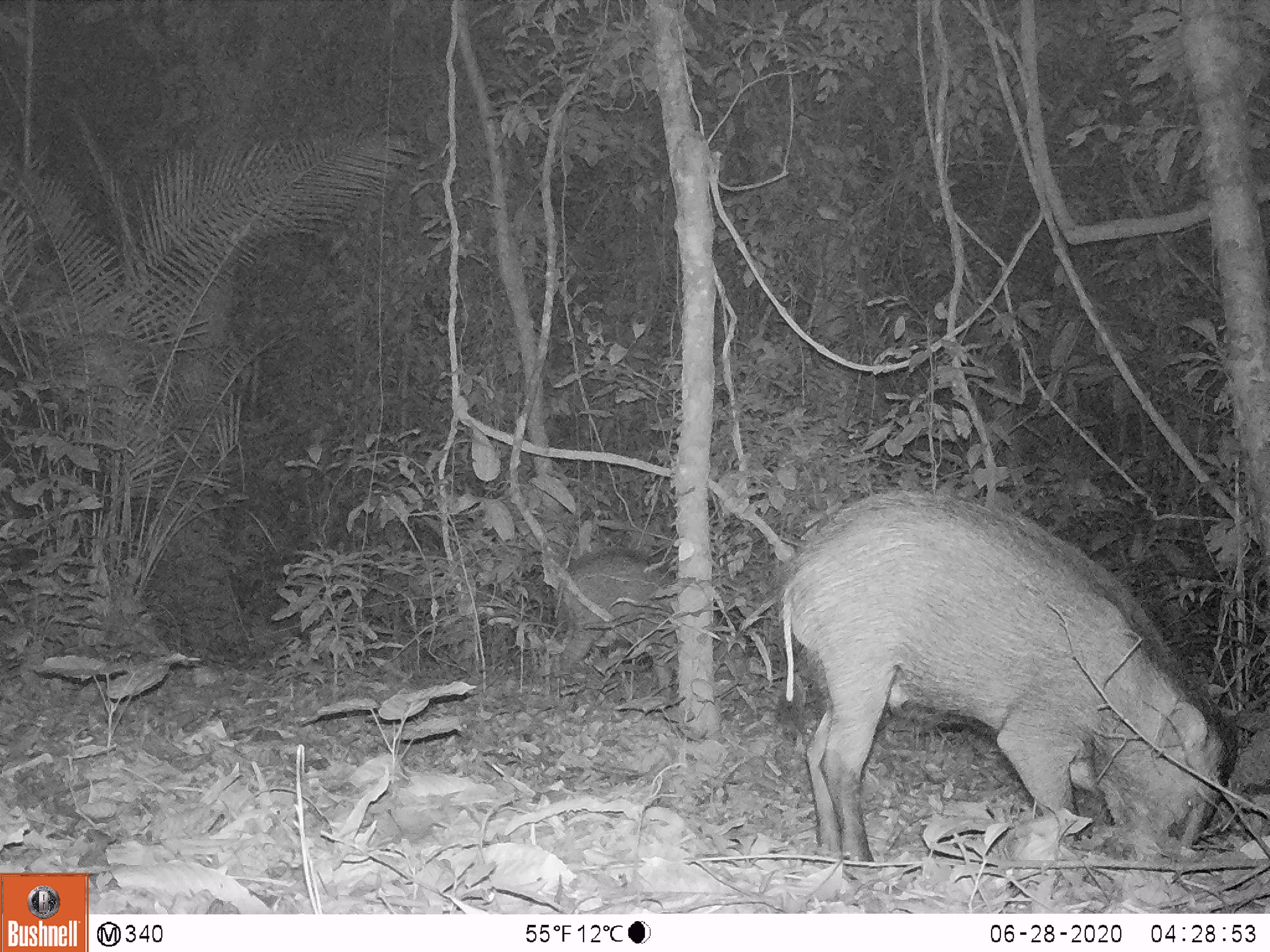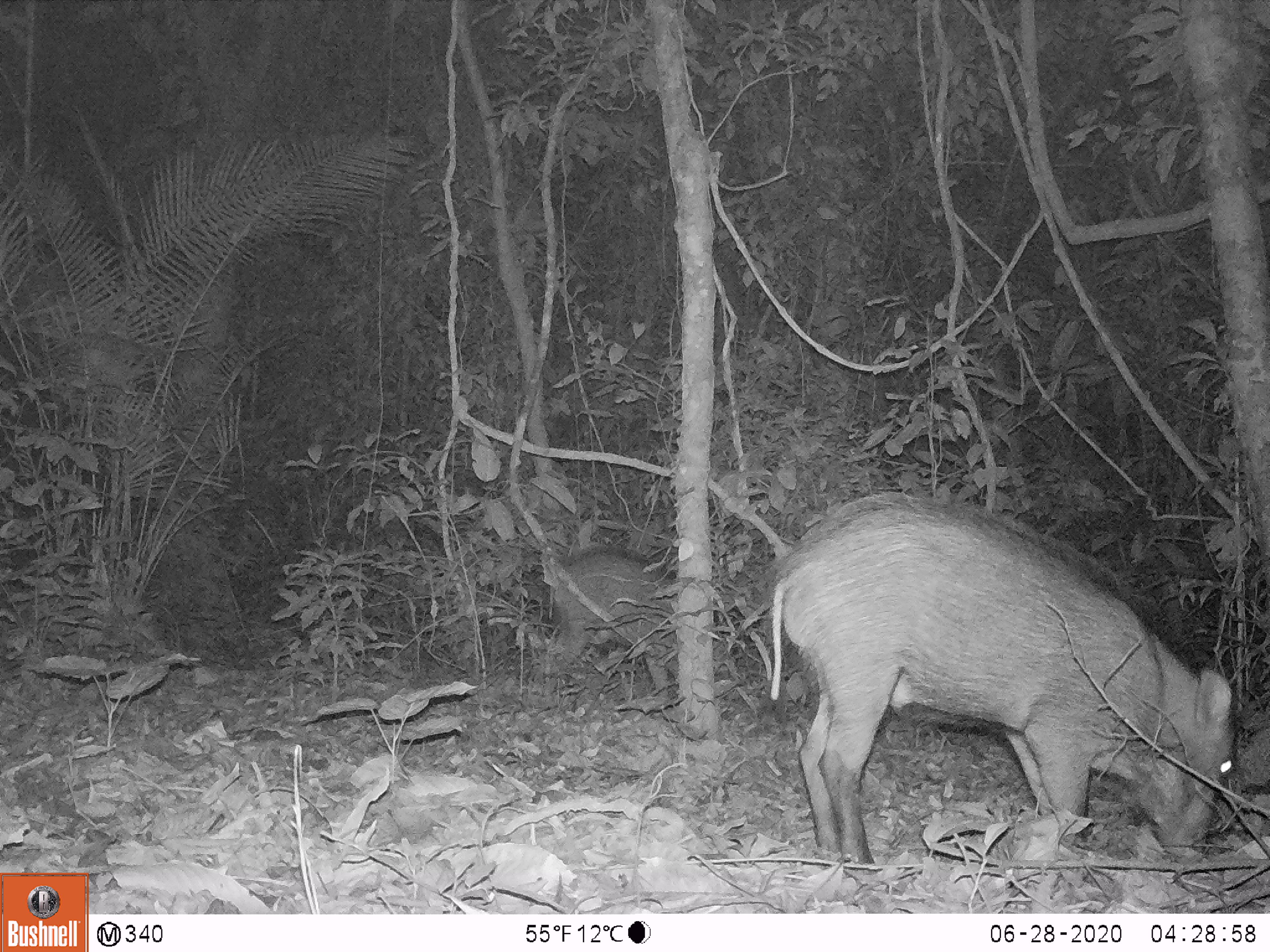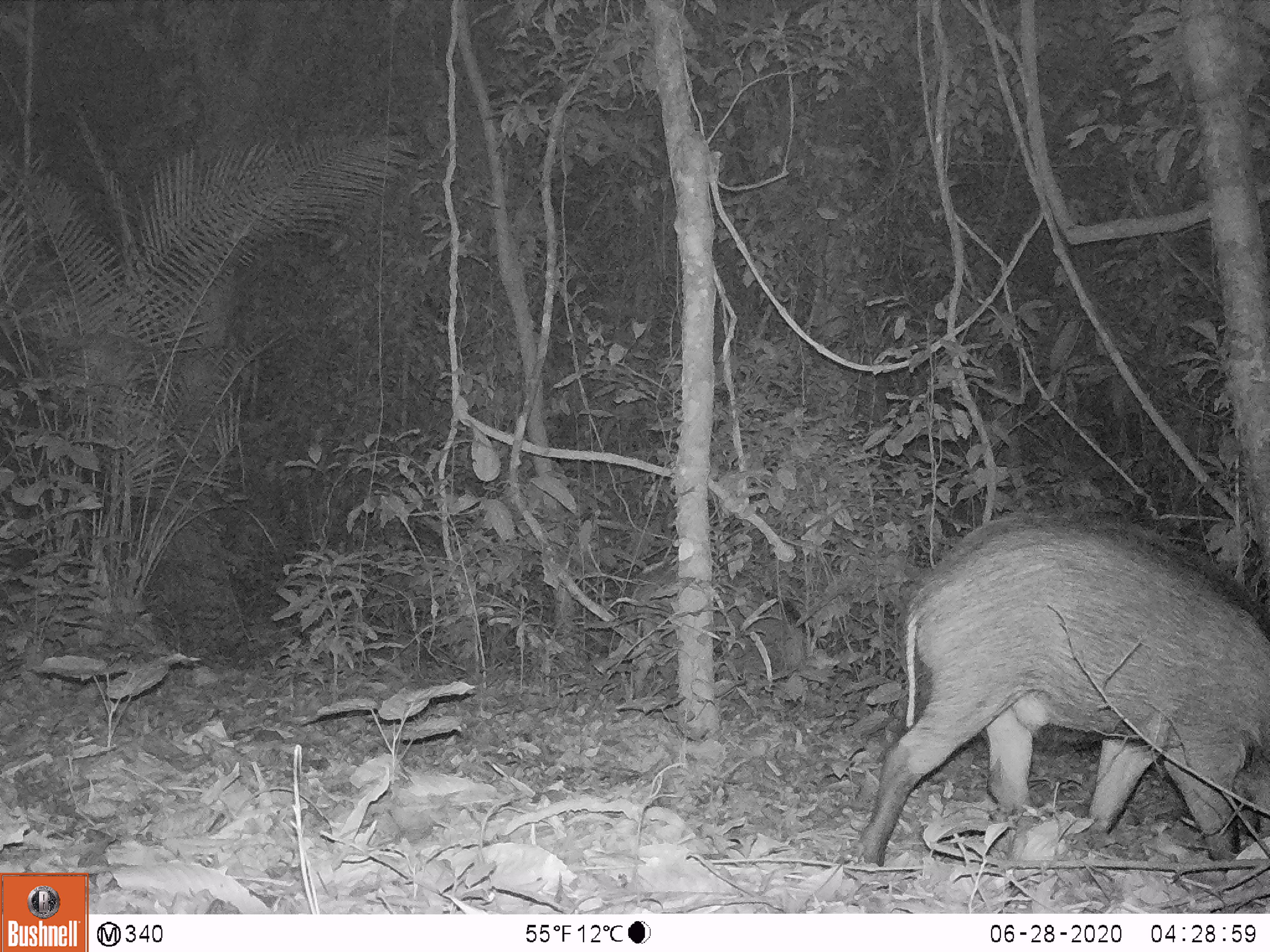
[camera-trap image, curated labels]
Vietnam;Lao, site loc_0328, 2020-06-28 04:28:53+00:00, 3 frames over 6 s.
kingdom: Animalia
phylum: Chordata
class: Mammalia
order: Artiodactyla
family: Suidae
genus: Sus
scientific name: Sus scrofa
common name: eurasian wild pig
Eurasian wild pig (Sus scrofa). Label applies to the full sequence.